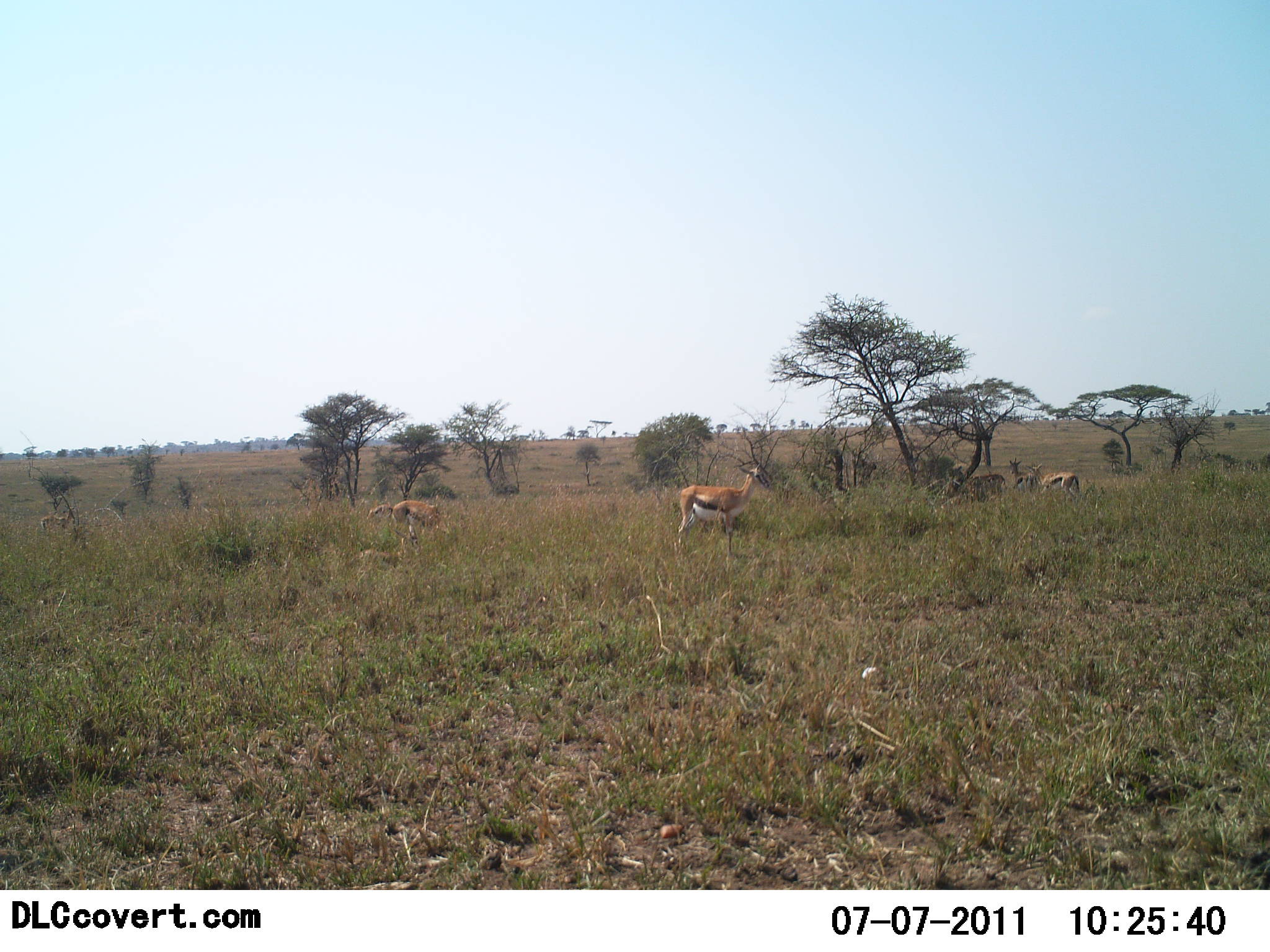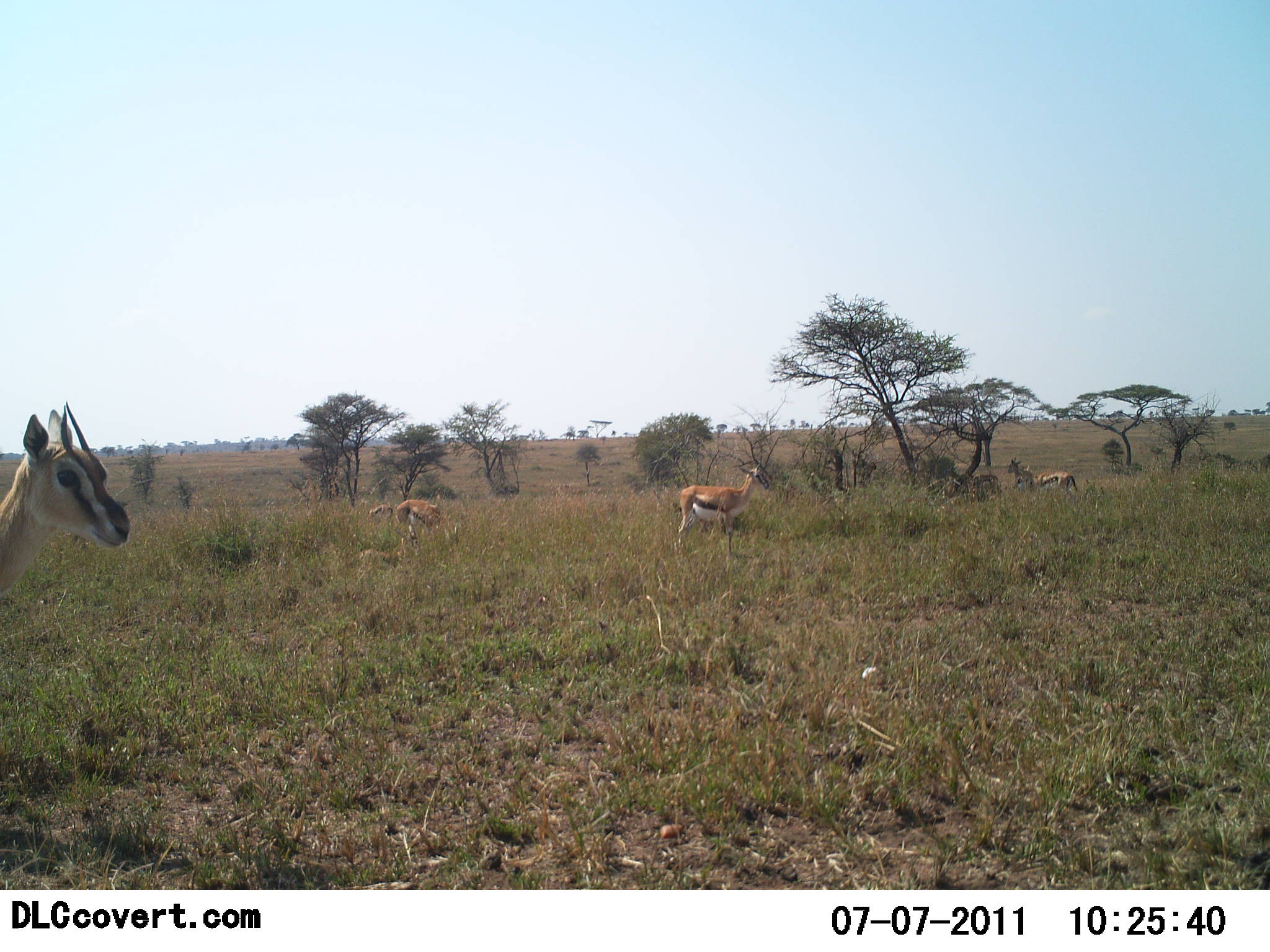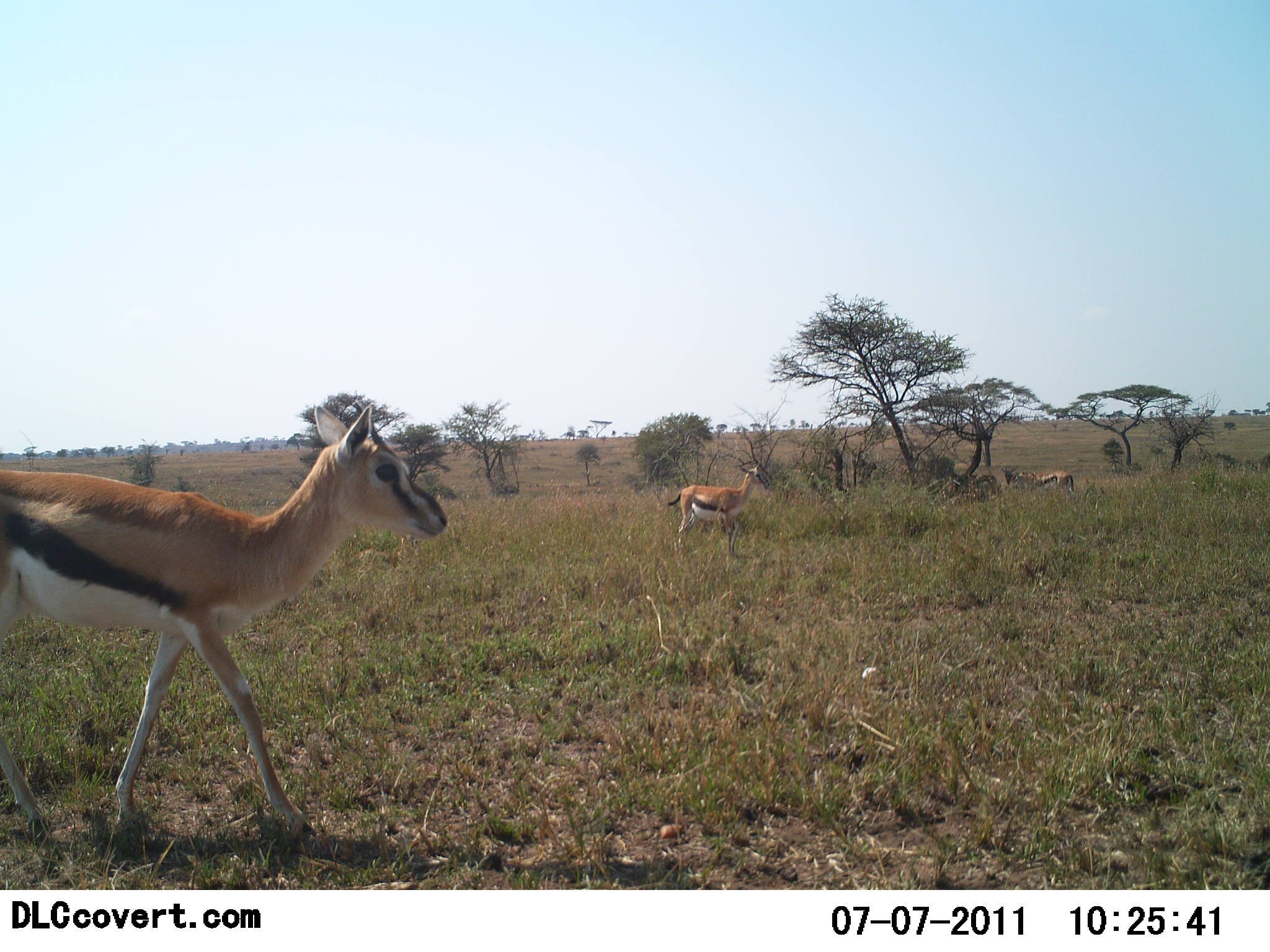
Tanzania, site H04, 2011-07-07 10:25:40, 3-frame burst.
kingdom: Animalia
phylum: Chordata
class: Mammalia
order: Artiodactyla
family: Bovidae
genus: Eudorcas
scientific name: Eudorcas thomsonii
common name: thomson's gazelle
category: gazellethomsons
Gazellethomsons (thomson's gazelle) (Eudorcas thomsonii), count 5. Behavior (volunteer vote fractions): standing 57%, resting 14%, moving 79%, interacting 0%. Young present (vote fraction): 0%. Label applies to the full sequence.